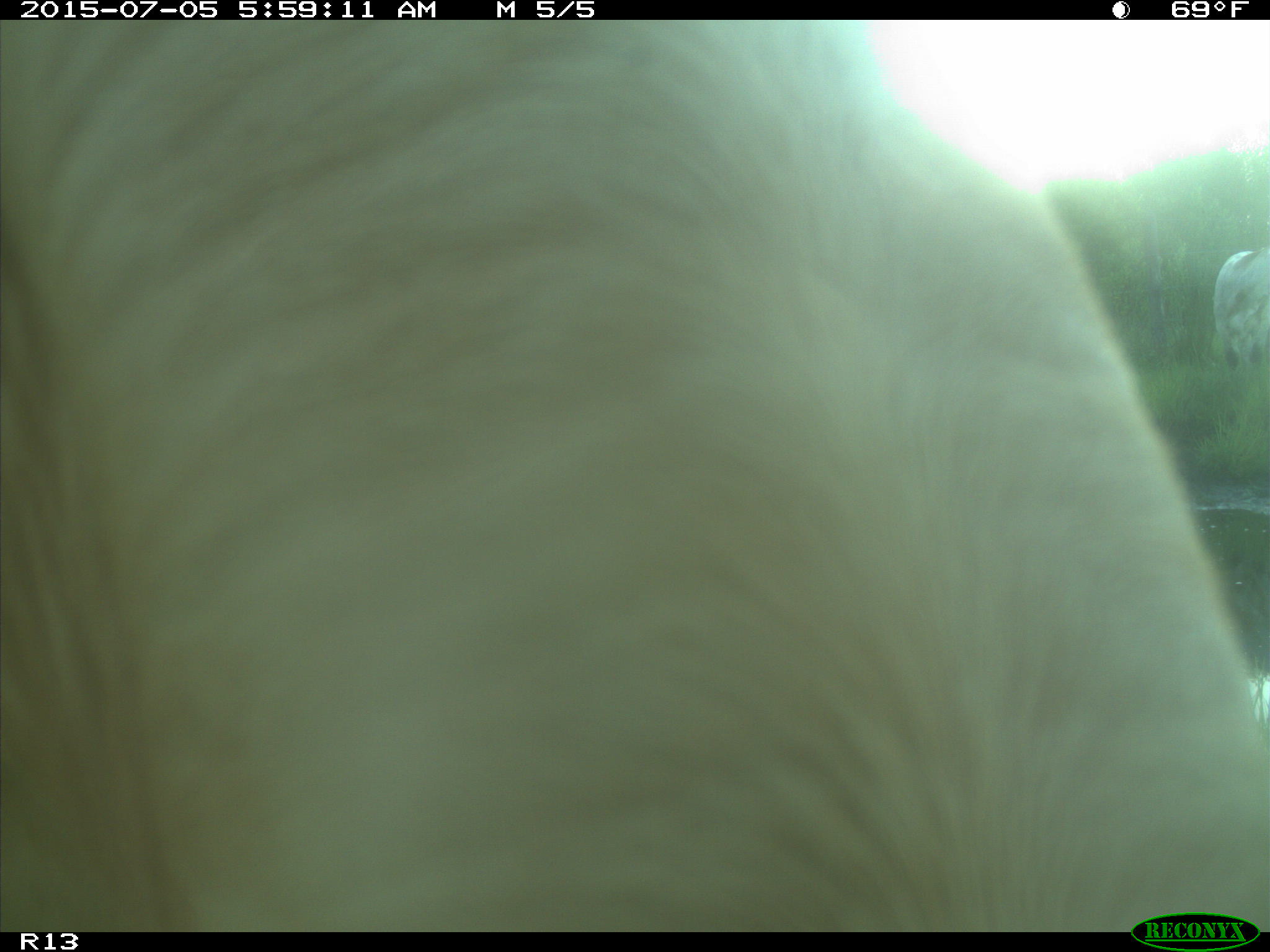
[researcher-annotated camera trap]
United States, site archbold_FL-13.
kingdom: Animalia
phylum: Chordata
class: Mammalia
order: Artiodactyla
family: Bovidae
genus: Bos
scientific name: Bos taurus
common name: domestic cow